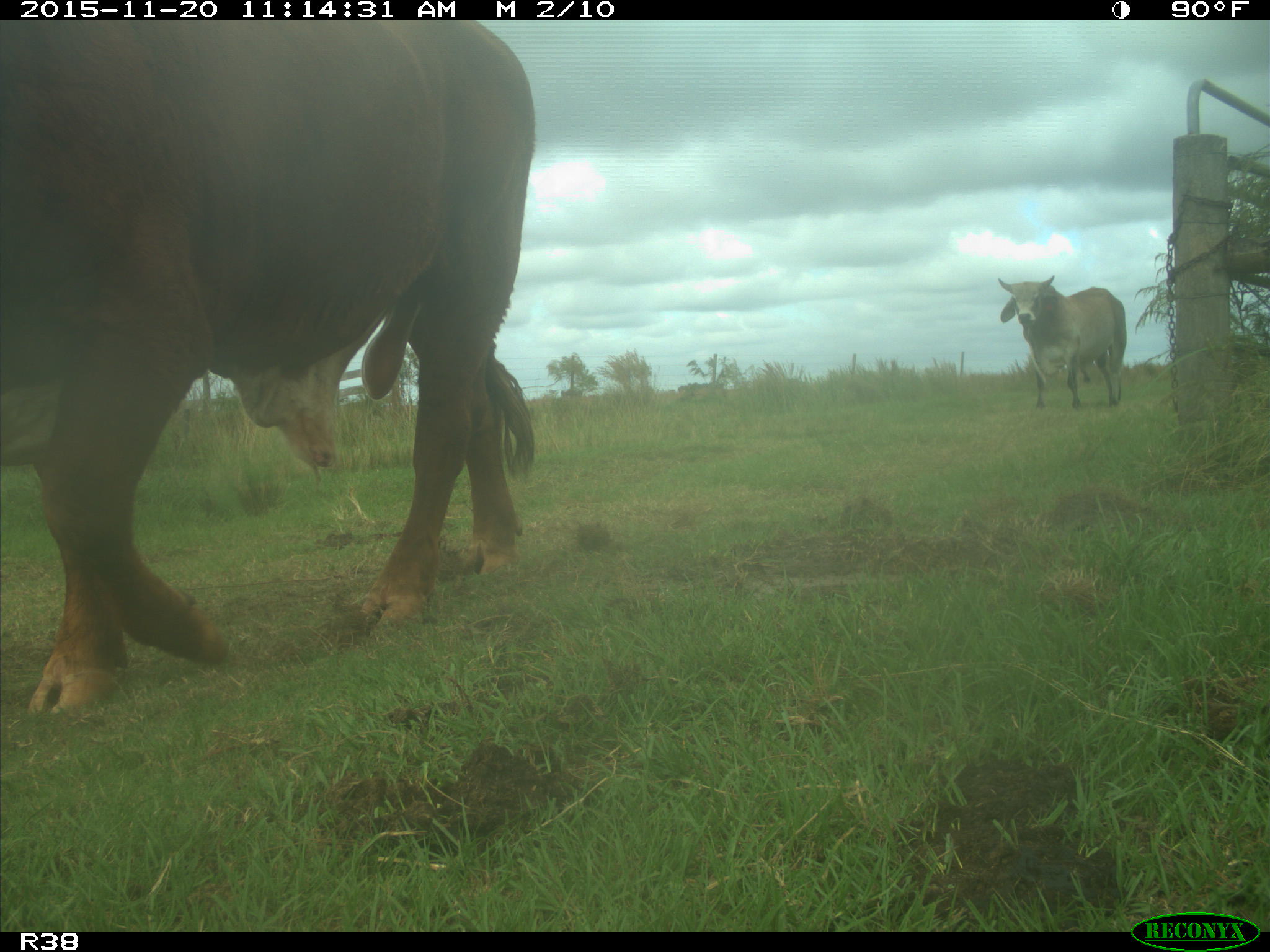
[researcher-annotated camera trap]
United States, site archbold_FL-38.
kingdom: Animalia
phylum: Chordata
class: Mammalia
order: Artiodactyla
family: Bovidae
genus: Bos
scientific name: Bos taurus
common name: domestic cow